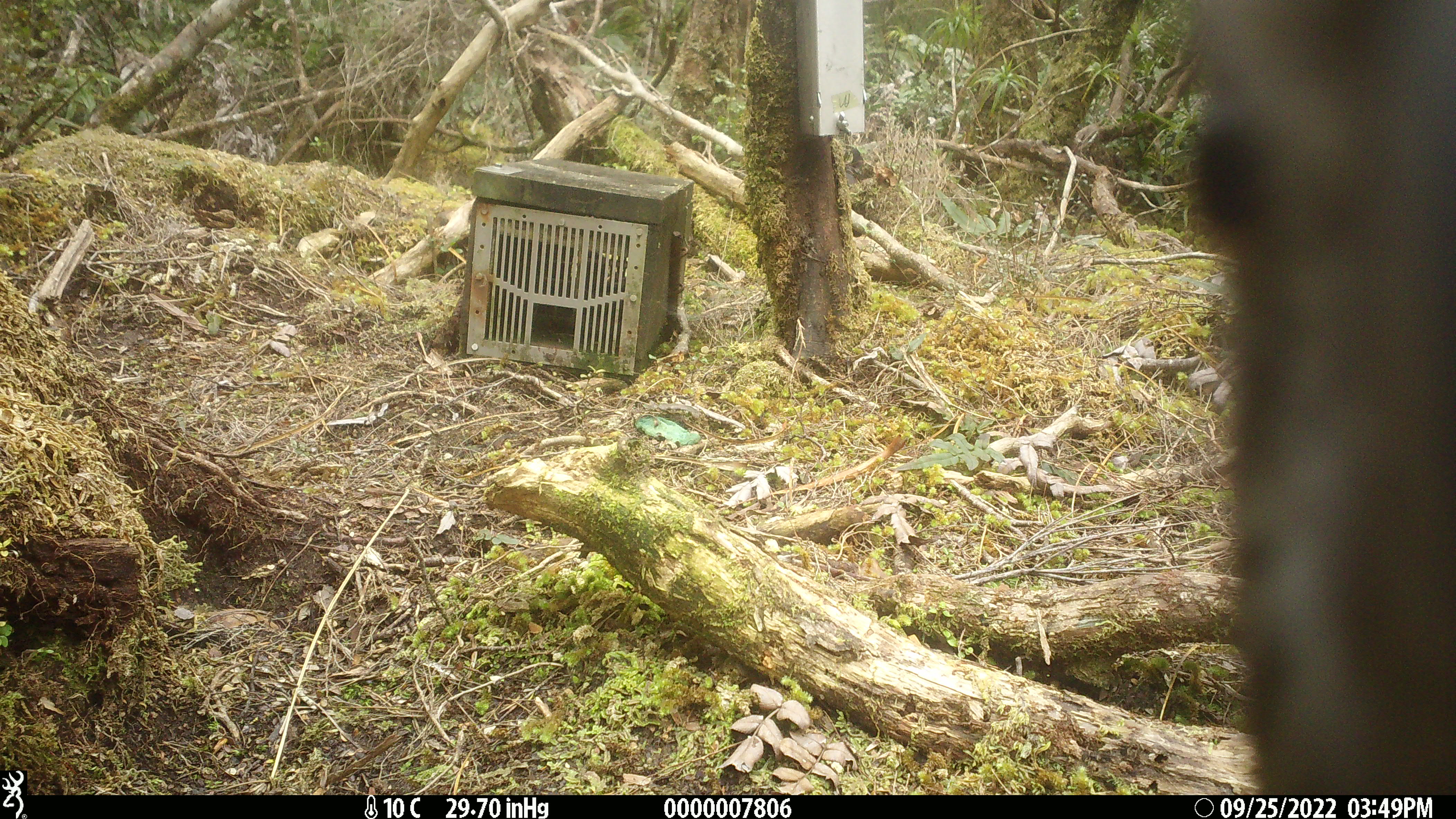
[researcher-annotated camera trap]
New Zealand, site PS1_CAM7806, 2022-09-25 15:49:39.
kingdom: Animalia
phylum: Chordata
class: Aves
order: Psittaciformes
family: Strigopidae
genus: Nestor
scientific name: Nestor notabilis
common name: kea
Kea (Nestor notabilis).